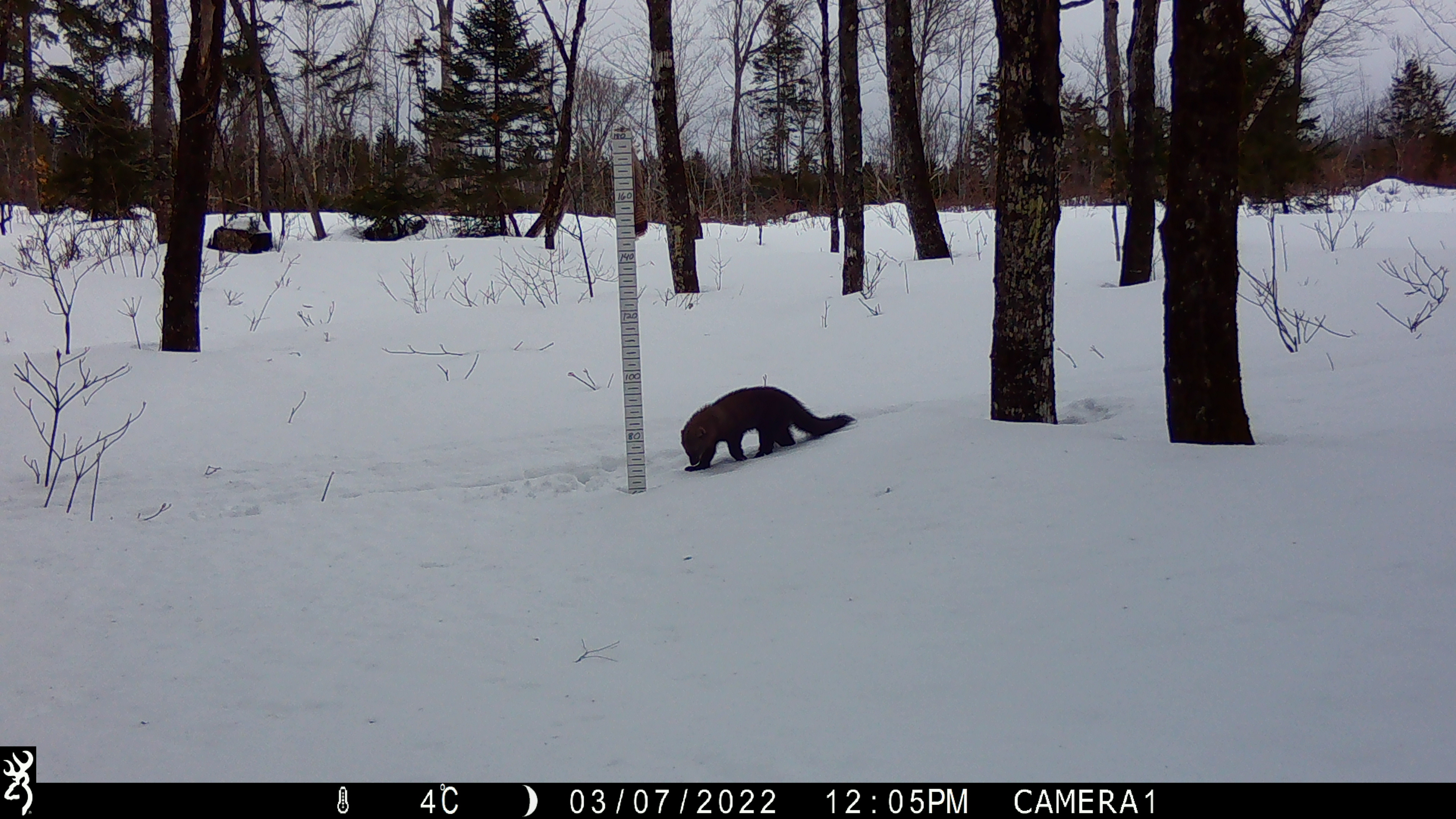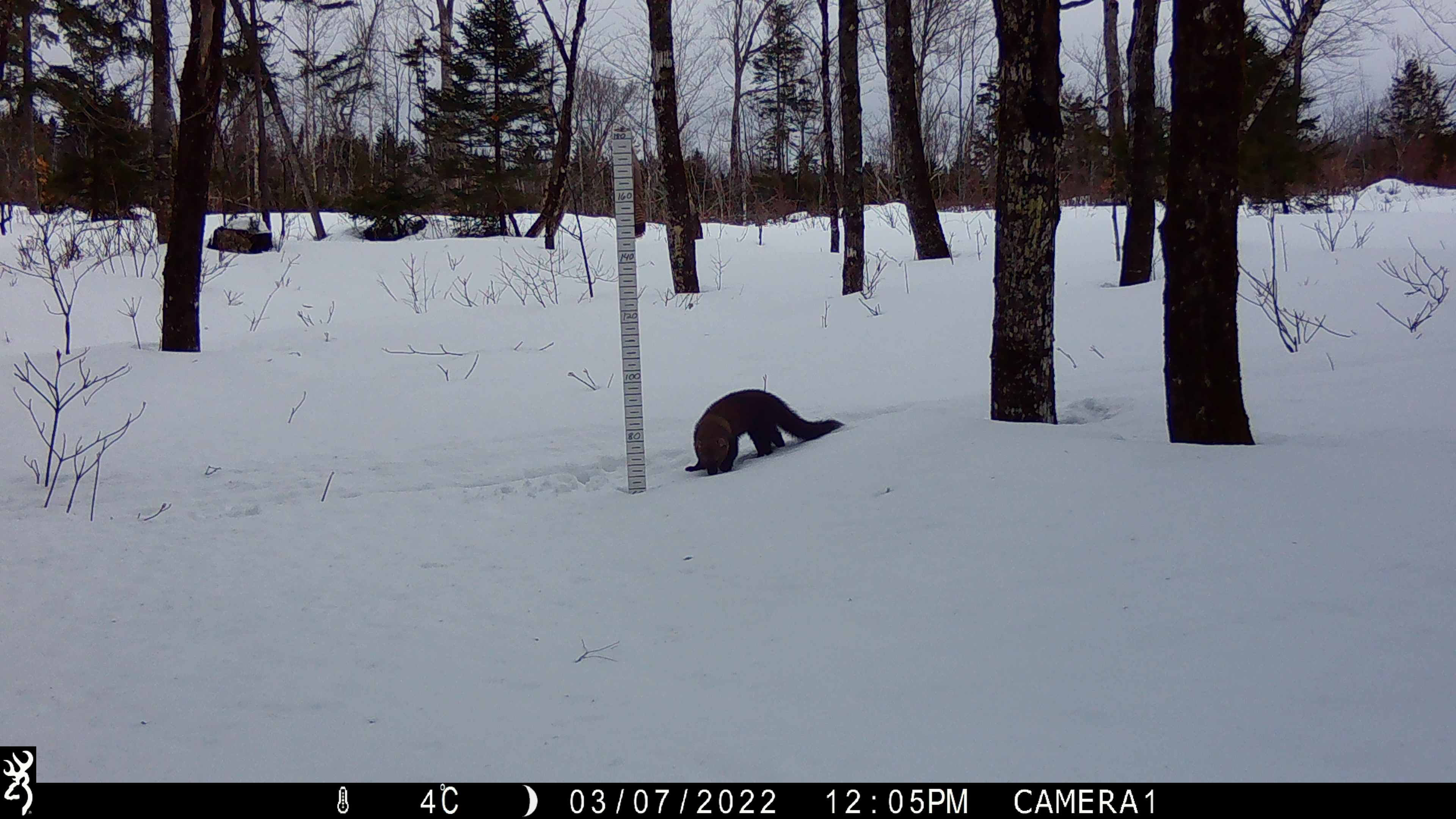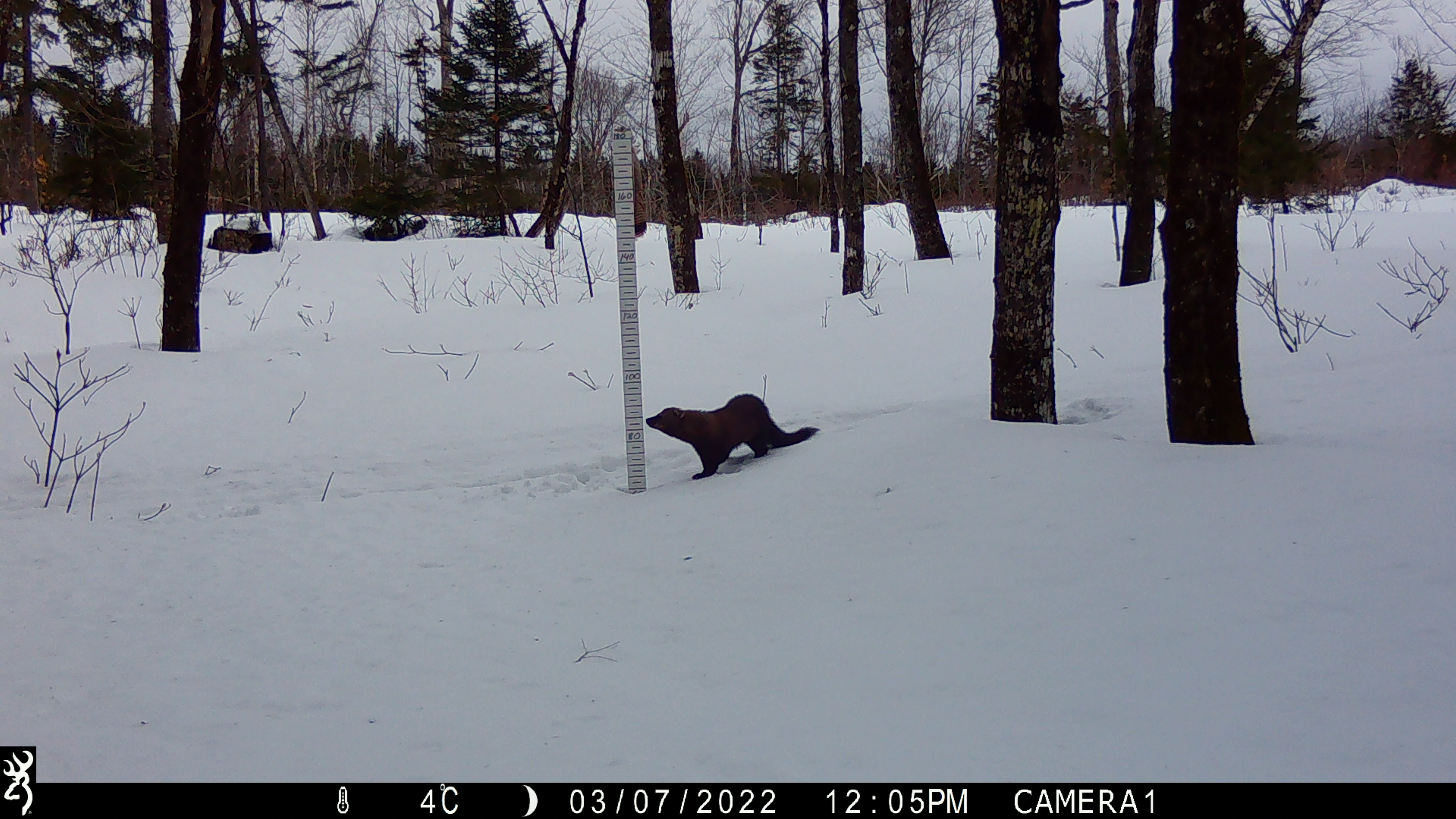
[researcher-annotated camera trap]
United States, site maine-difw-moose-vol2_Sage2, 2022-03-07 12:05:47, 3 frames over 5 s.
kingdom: Animalia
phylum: Chordata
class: Mammalia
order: Carnivora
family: Mustelidae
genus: Pekania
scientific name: Pekania pennanti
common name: fisher